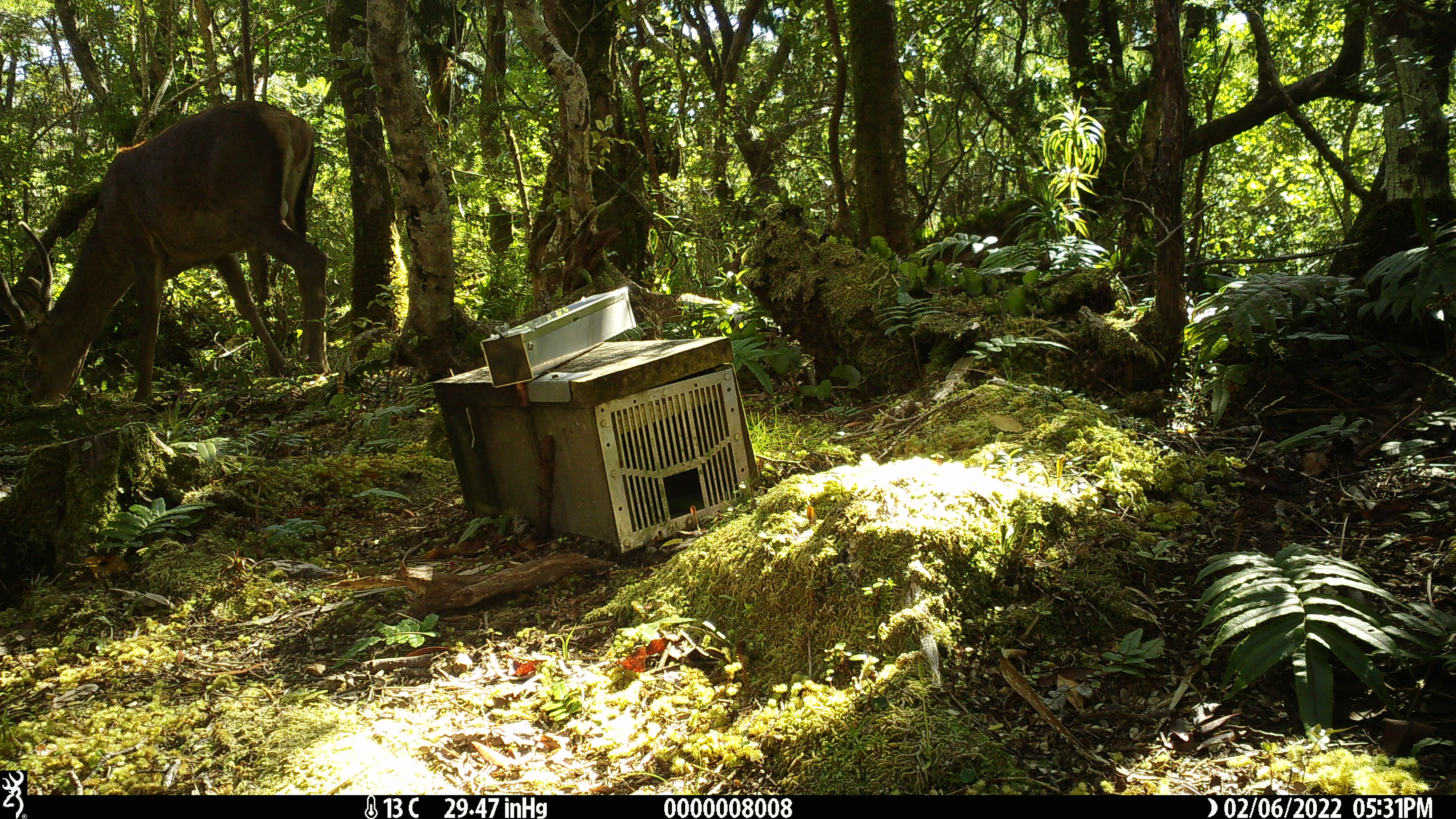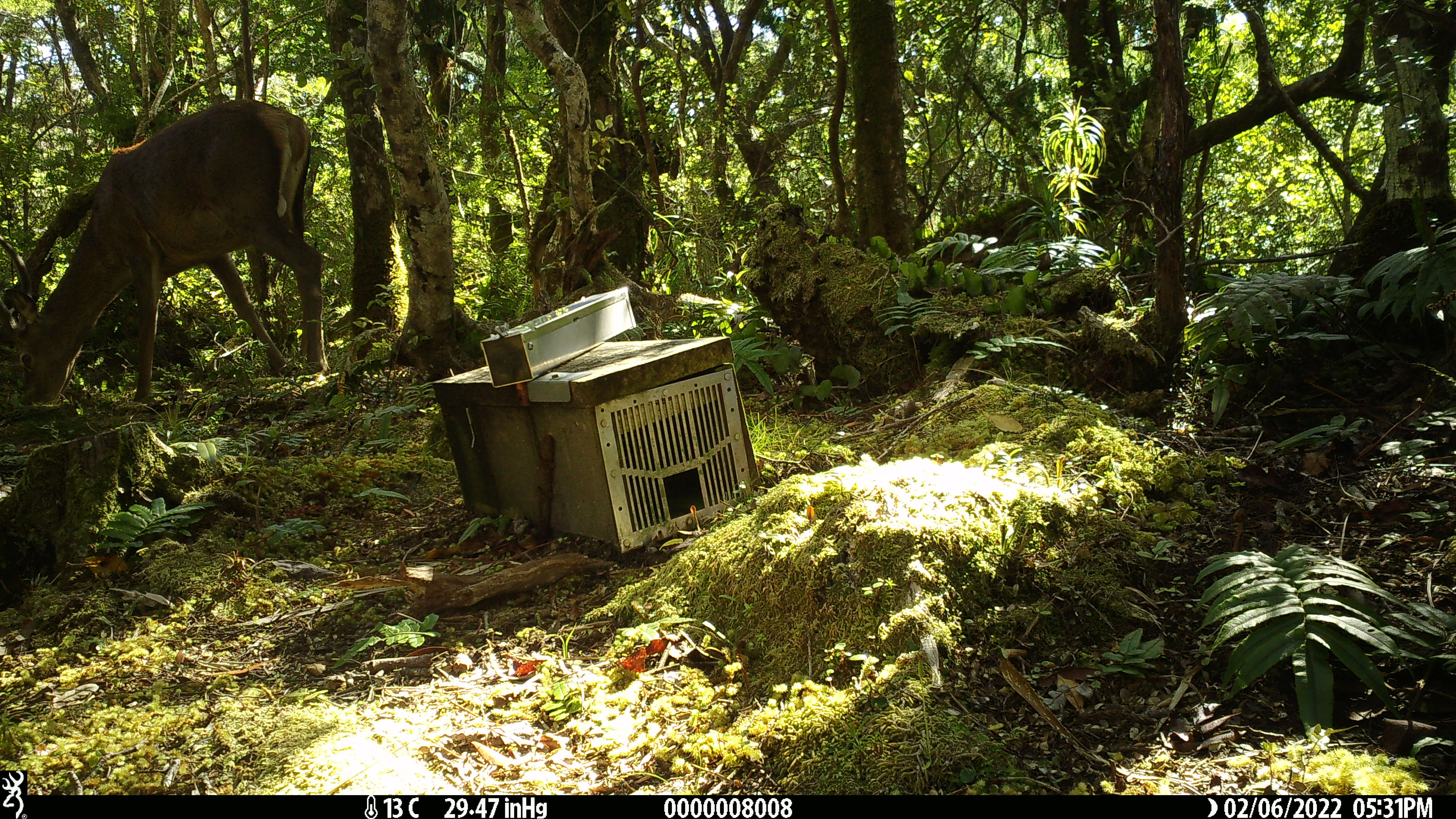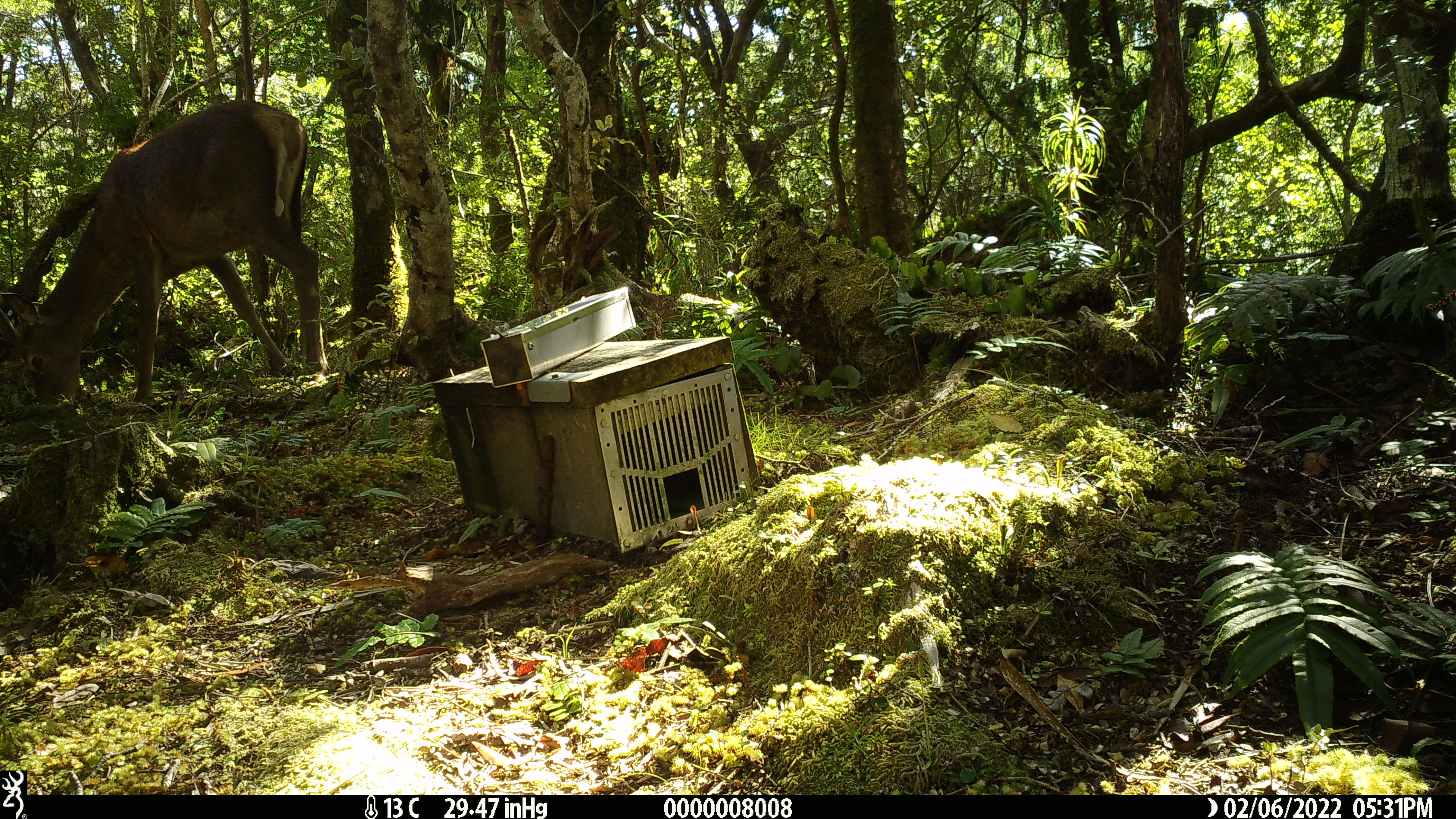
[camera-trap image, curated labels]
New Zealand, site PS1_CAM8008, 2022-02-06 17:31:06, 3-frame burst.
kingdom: Animalia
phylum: Chordata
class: Mammalia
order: Artiodactyla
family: Cervidae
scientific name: Cervidae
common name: deer